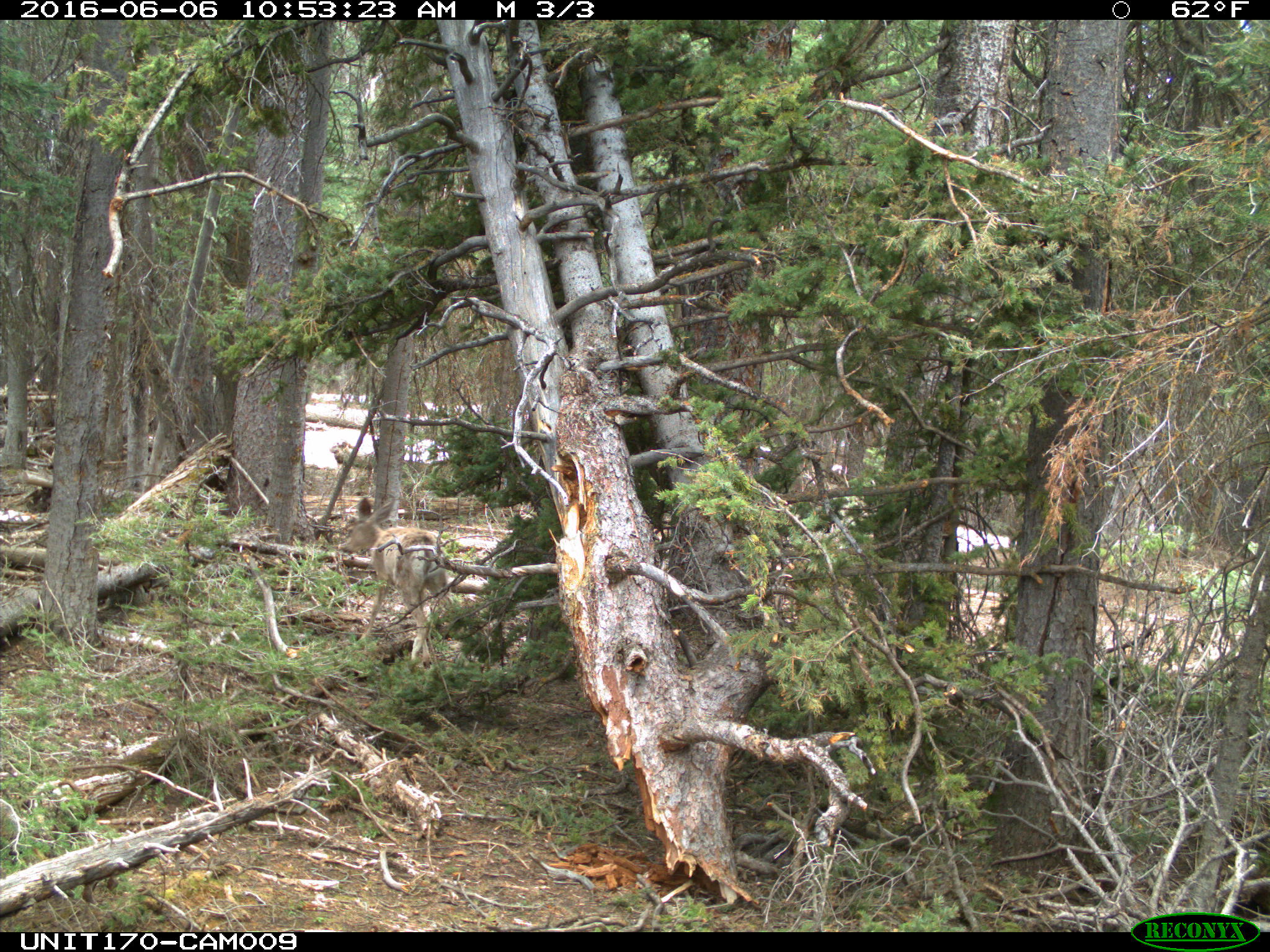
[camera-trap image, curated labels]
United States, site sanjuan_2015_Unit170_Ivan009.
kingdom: Animalia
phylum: Chordata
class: Mammalia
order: Artiodactyla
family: Cervidae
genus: Odocoileus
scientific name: Odocoileus hemionus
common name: mule deer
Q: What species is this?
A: Odocoileus hemionus (mule deer).